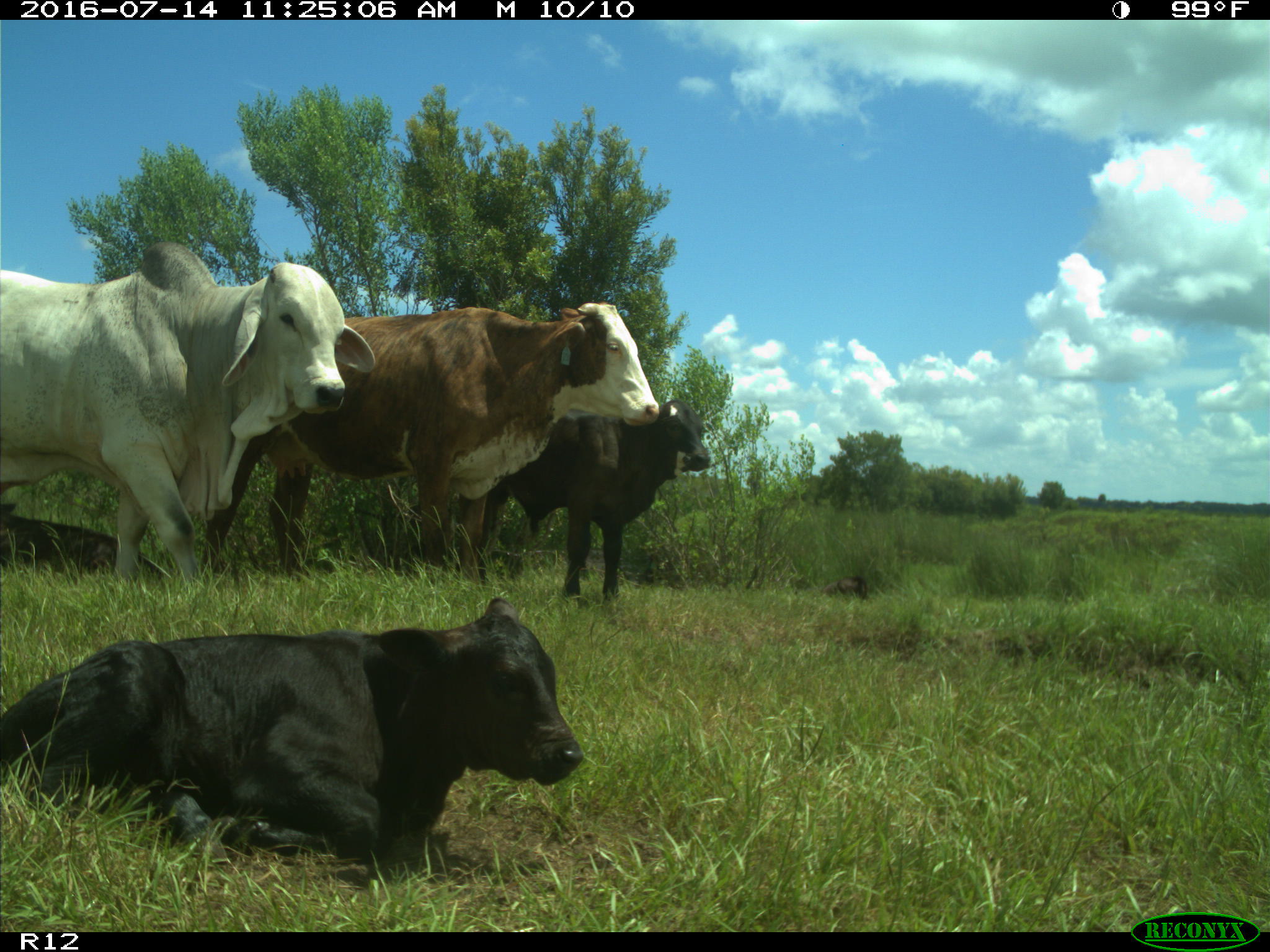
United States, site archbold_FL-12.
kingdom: Animalia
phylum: Chordata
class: Mammalia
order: Artiodactyla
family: Bovidae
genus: Bos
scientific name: Bos taurus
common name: domestic cow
Bos taurus (domestic cow).